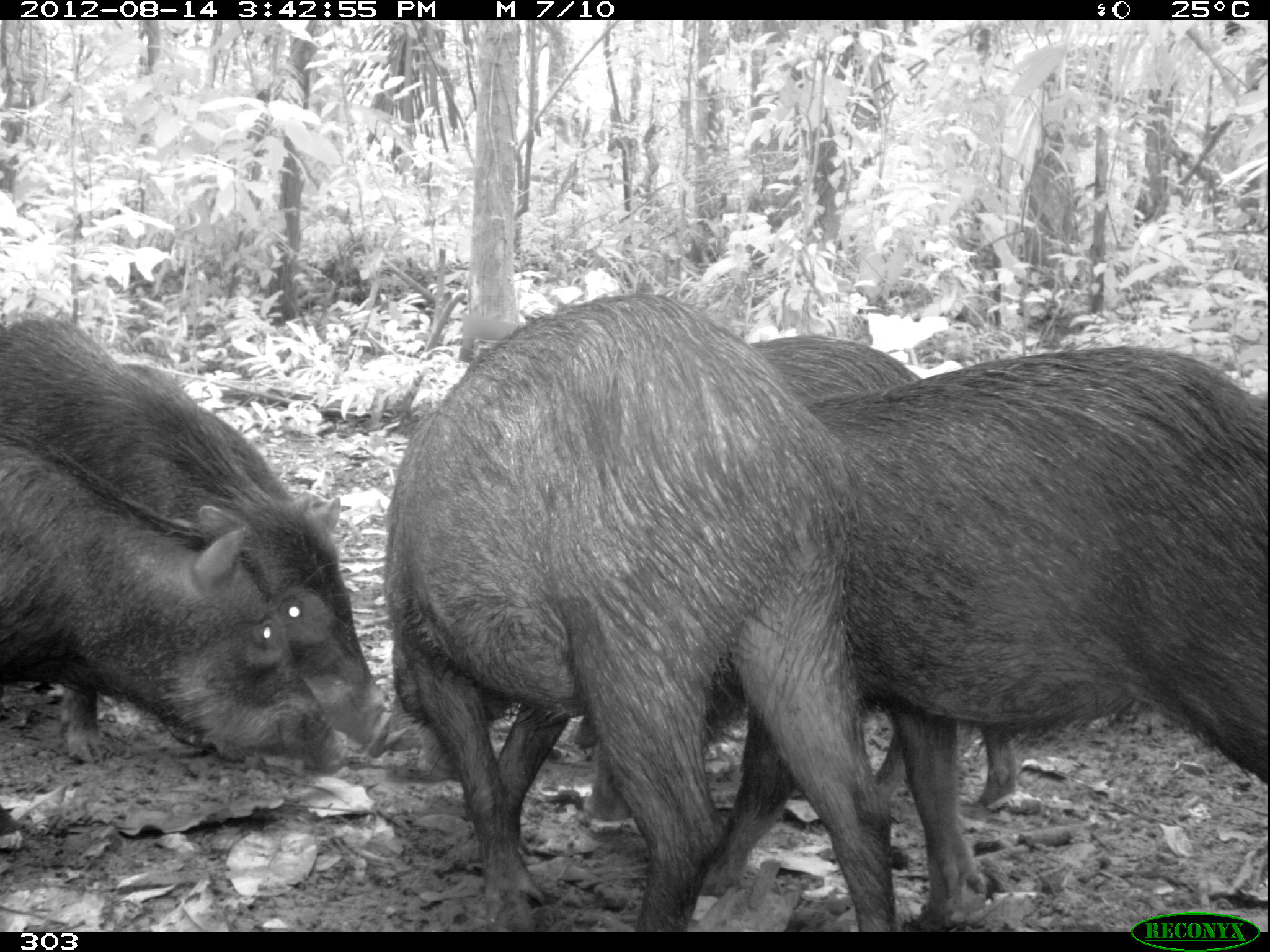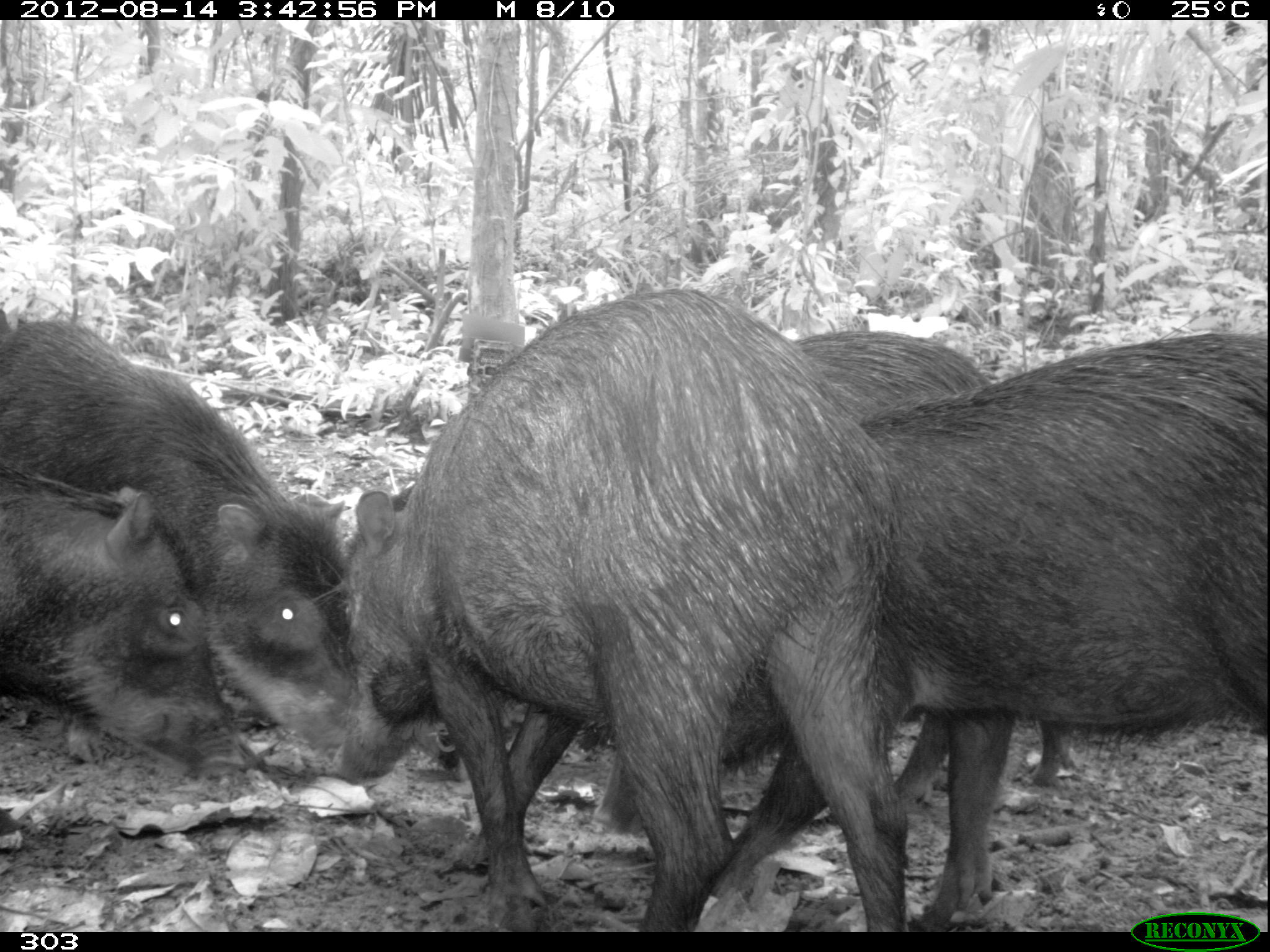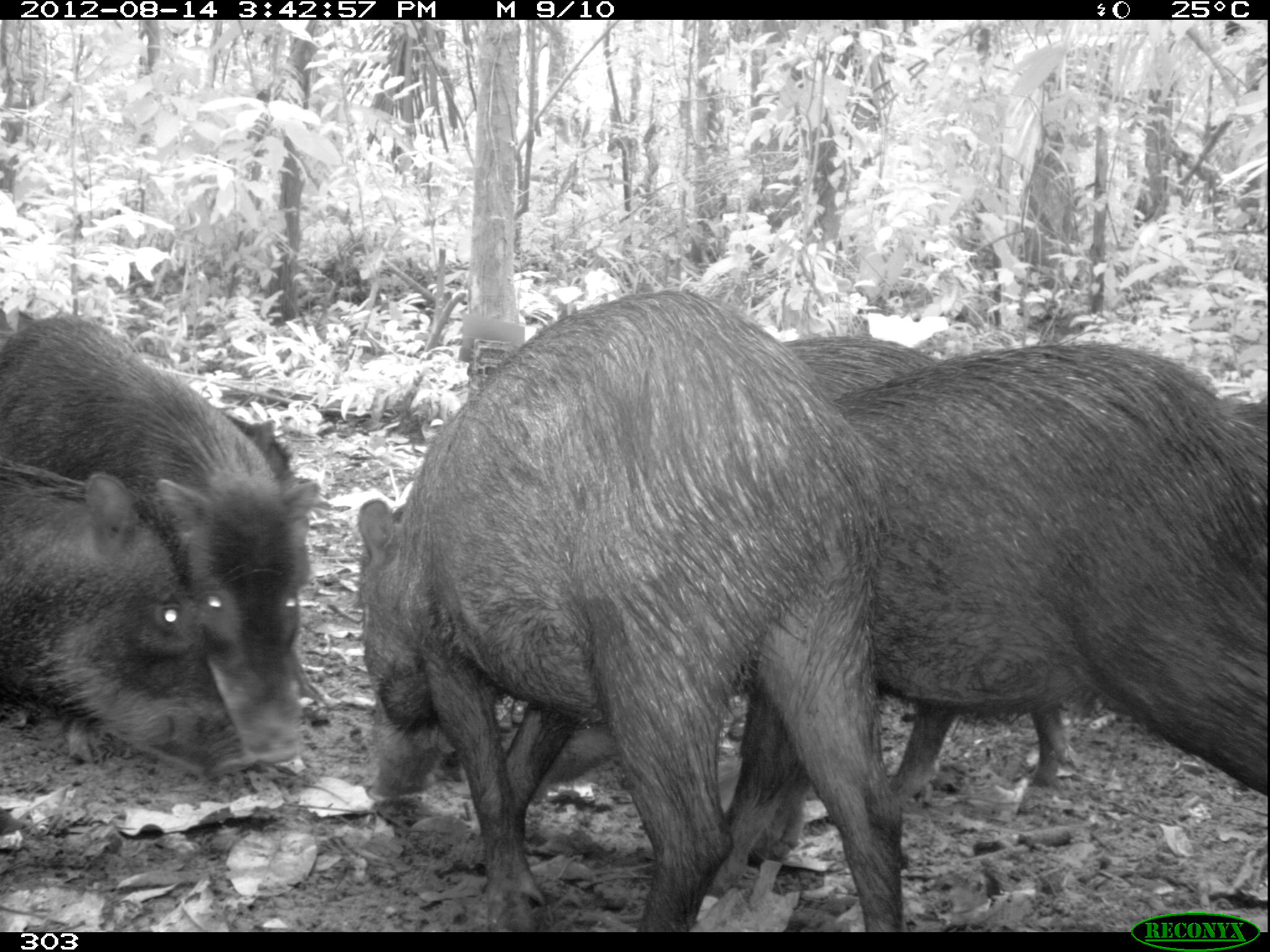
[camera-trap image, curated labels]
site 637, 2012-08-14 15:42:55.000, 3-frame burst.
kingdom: Animalia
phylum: Chordata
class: Mammalia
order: Artiodactyla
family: Tayassuidae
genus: Tayassu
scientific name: Tayassu pecari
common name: white-lipped peccary